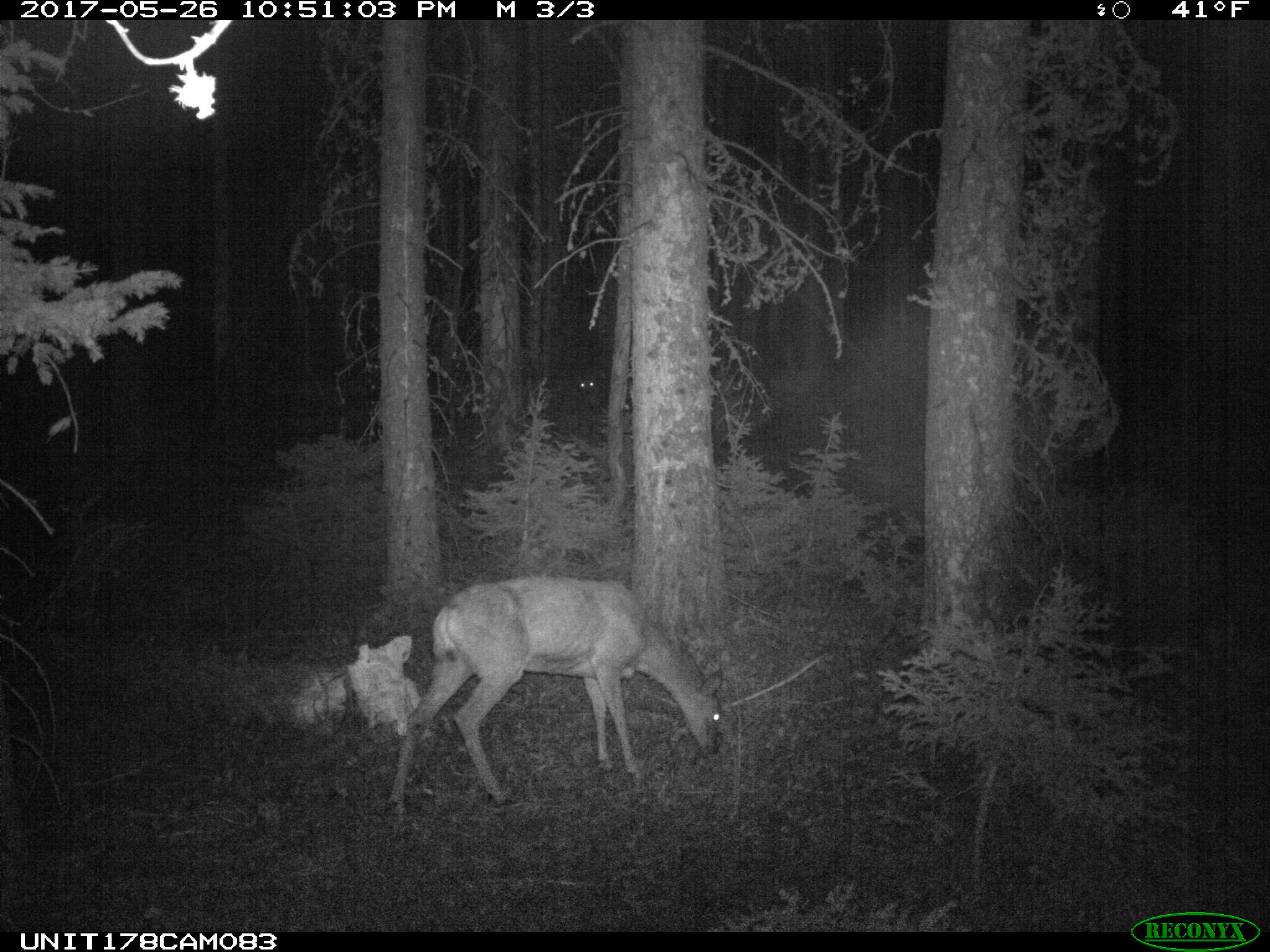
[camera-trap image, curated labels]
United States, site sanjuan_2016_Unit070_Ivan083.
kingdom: Animalia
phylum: Chordata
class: Mammalia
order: Artiodactyla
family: Cervidae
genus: Odocoileus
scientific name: Odocoileus hemionus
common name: mule deer